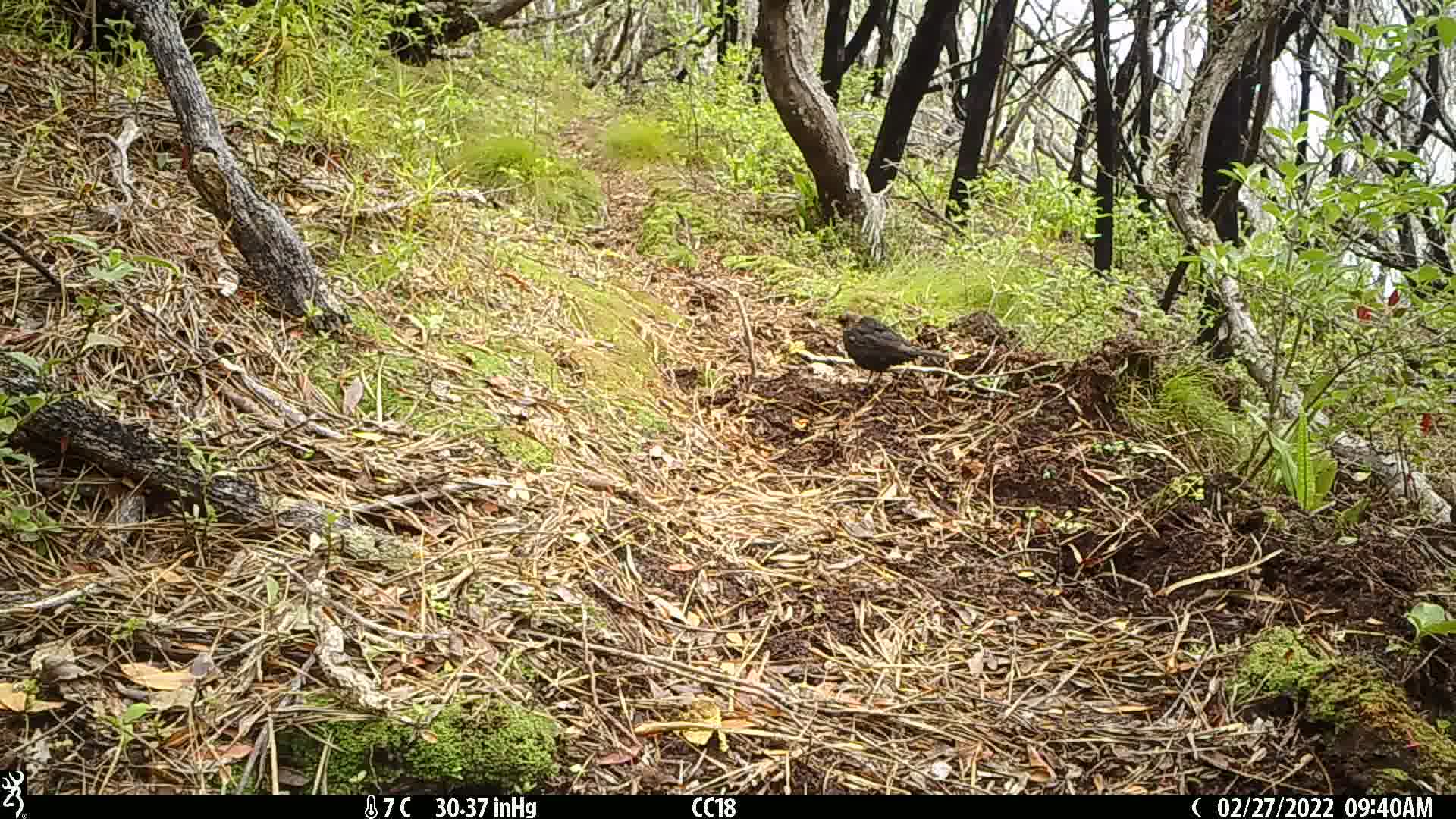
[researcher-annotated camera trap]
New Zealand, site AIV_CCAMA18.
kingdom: Animalia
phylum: Chordata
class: Aves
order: Passeriformes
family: Turdidae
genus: Turdus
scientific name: Turdus merula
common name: eurasian blackbird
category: blackbird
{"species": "blackbird (eurasian blackbird) (Turdus merula)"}